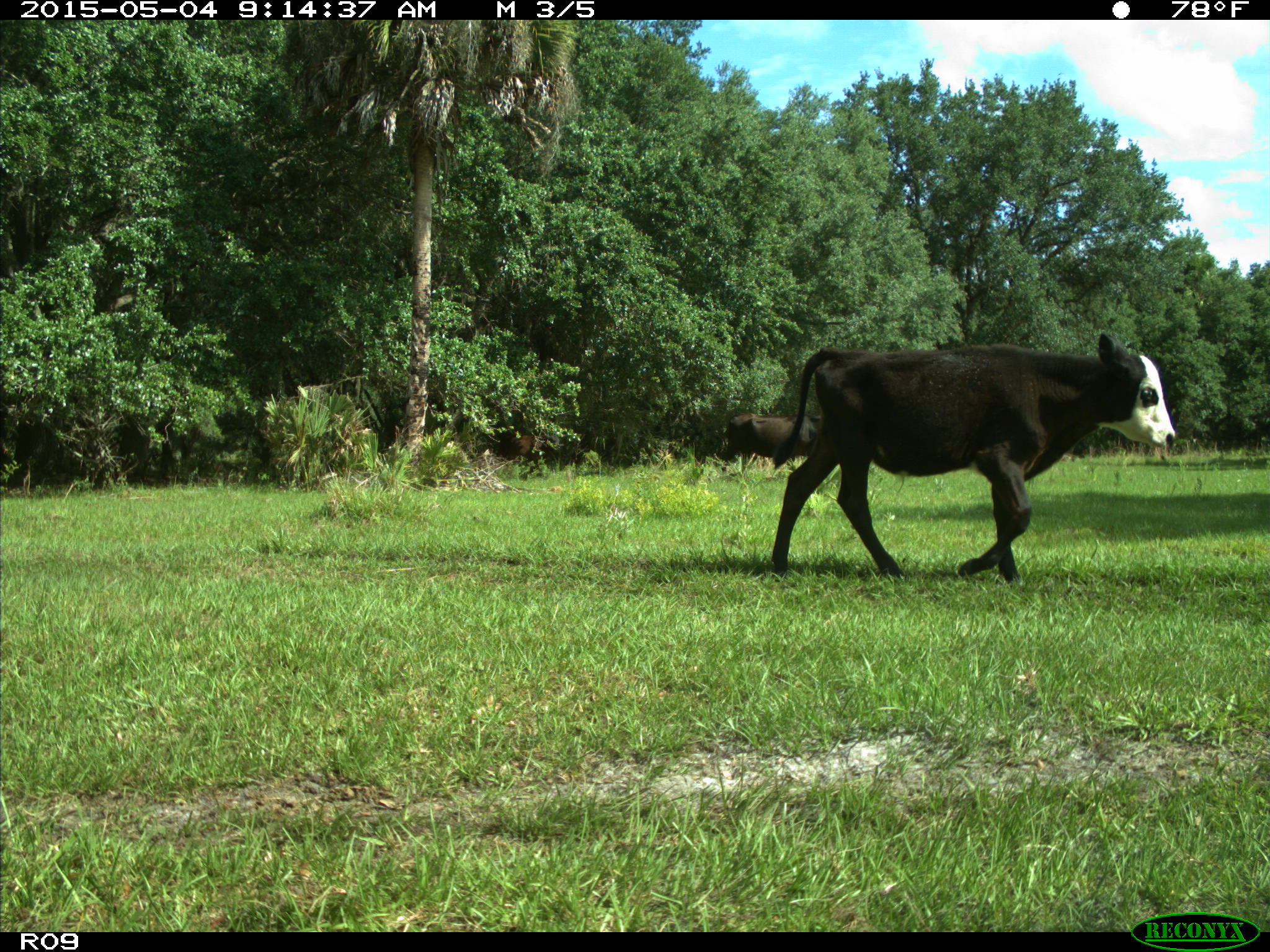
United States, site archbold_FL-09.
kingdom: Animalia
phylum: Chordata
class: Mammalia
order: Artiodactyla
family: Bovidae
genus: Bos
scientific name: Bos taurus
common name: domestic cow